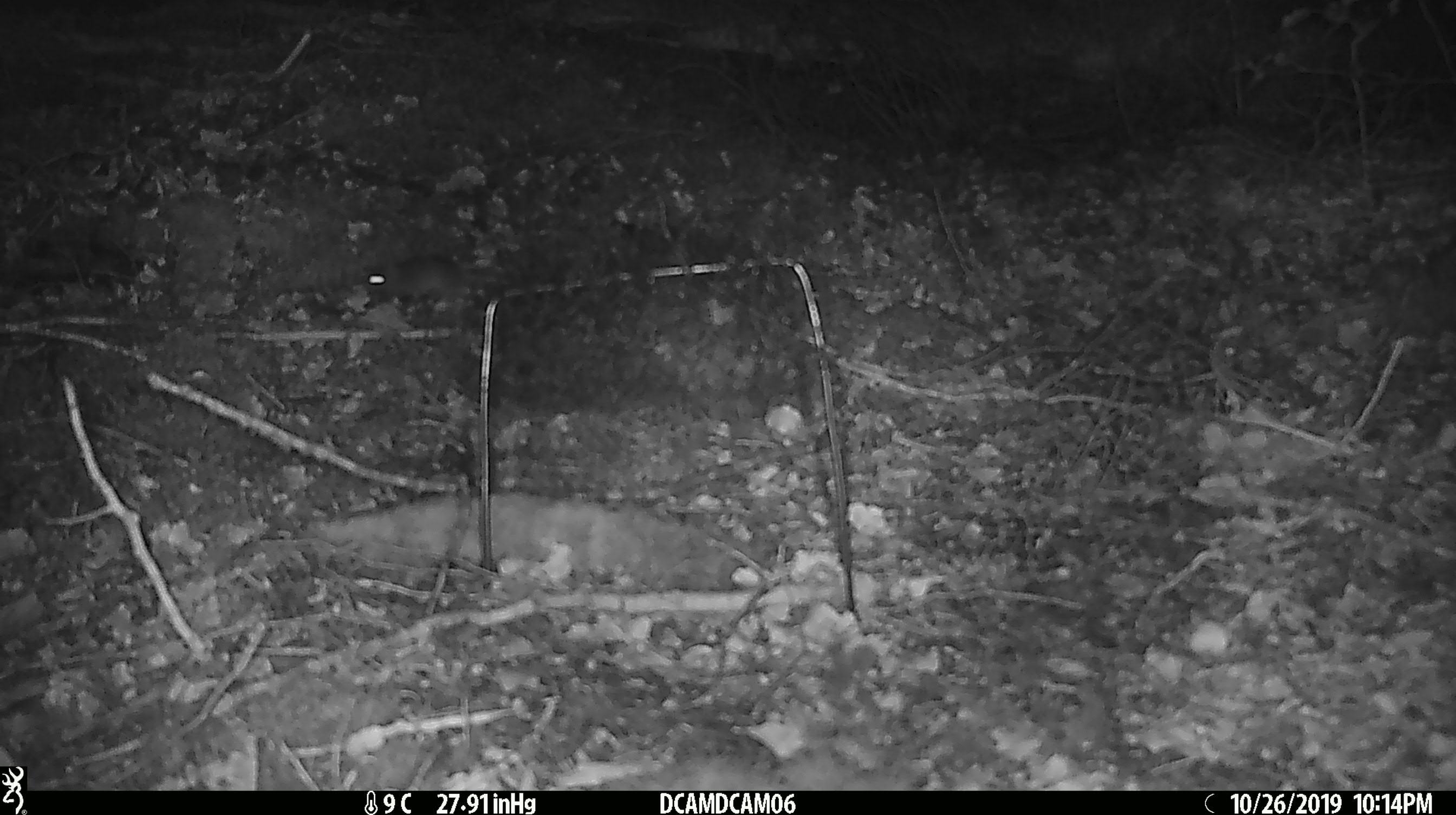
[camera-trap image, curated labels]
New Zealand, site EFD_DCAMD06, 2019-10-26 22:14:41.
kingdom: Animalia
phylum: Chordata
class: Mammalia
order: Rodentia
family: Muridae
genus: Mus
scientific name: Mus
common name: mouse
Mouse (Mus).